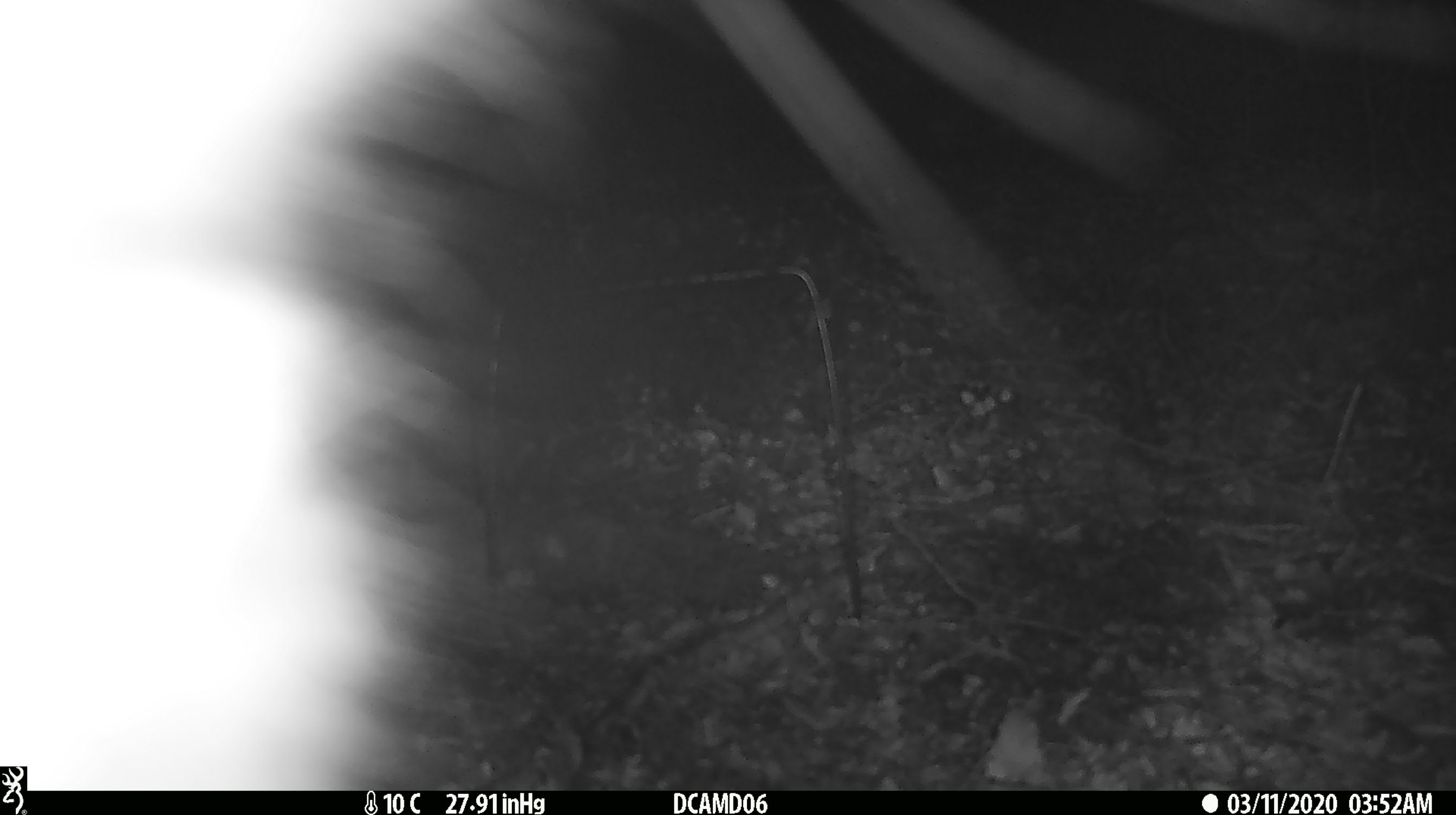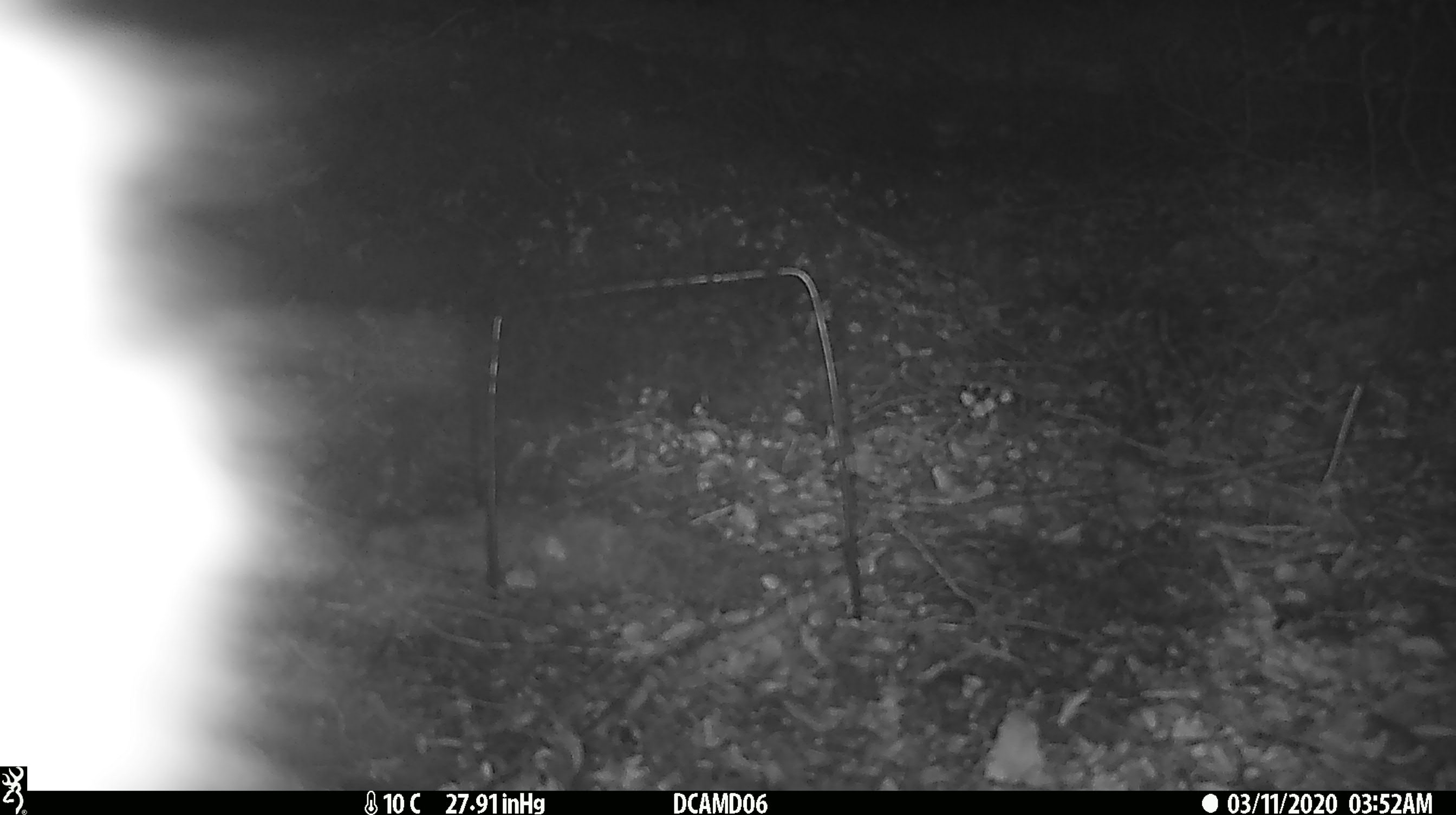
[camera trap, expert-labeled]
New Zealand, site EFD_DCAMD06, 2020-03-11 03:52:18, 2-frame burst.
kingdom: Animalia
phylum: Chordata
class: Mammalia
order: Diprotodontia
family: Phalangeridae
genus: Trichosurus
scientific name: Trichosurus vulpecula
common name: common brushtail possum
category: possum